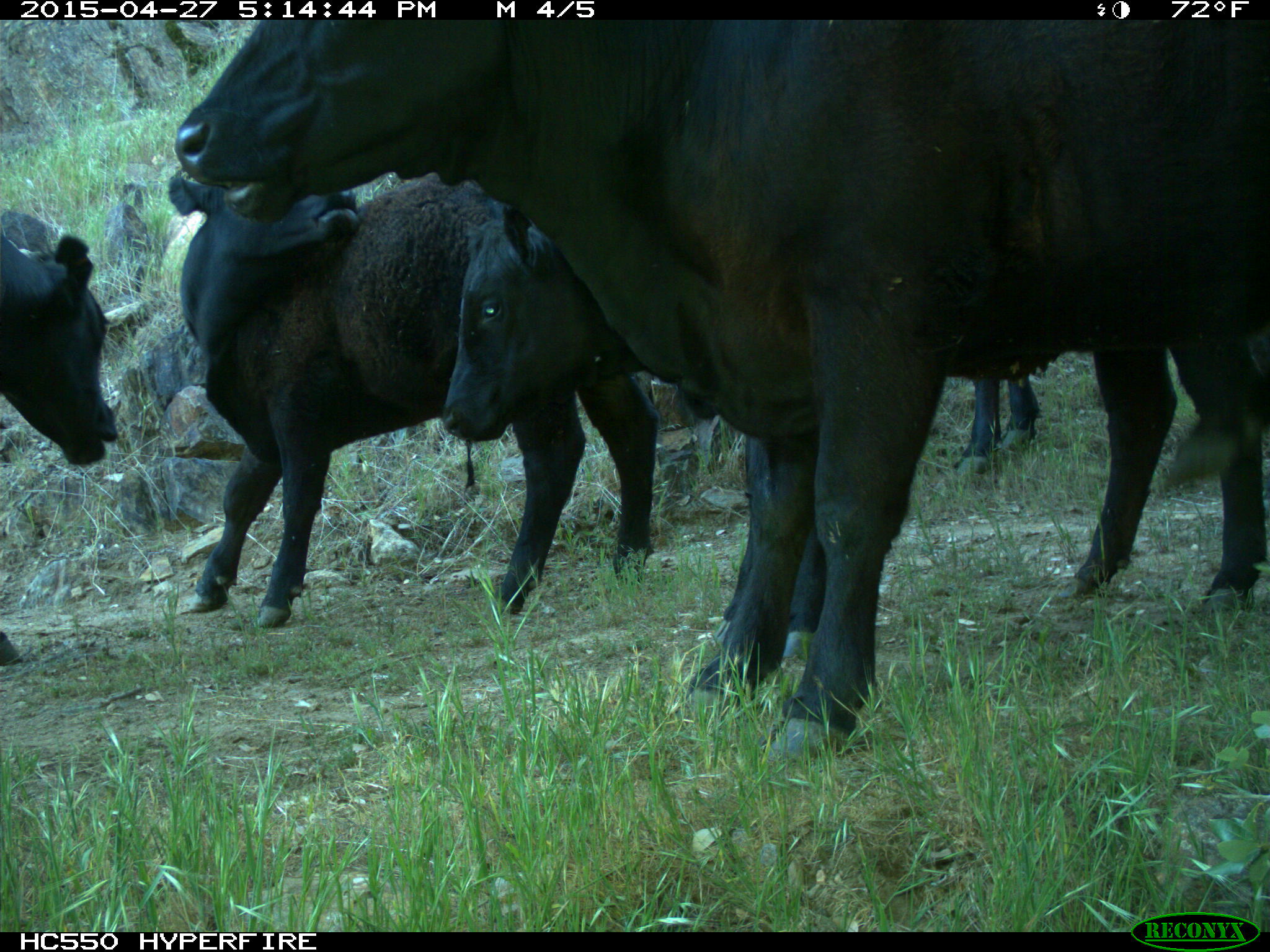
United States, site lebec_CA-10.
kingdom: Animalia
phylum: Chordata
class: Mammalia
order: Artiodactyla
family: Bovidae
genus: Bos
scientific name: Bos taurus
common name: domestic cow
Bos taurus (domestic cow).